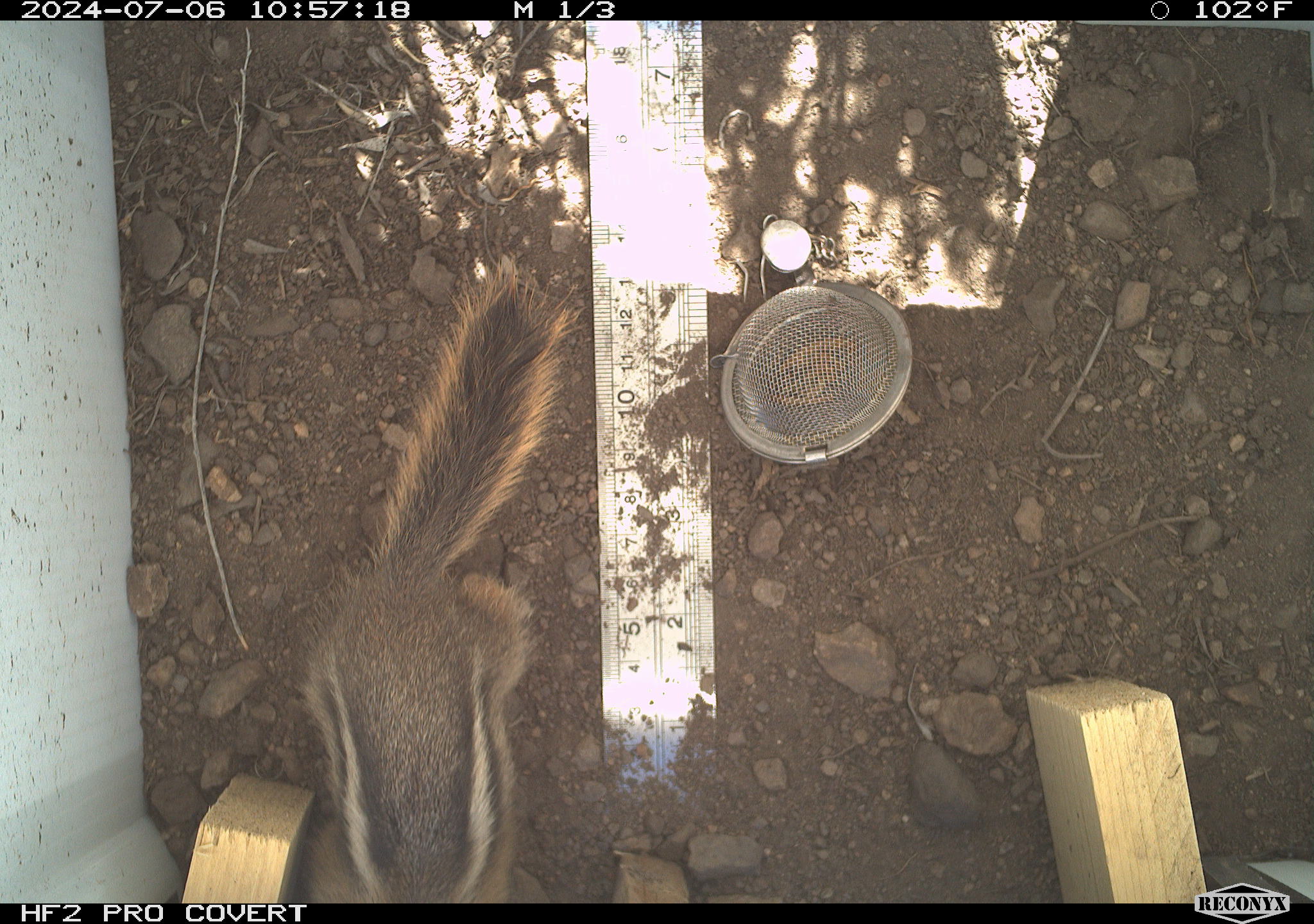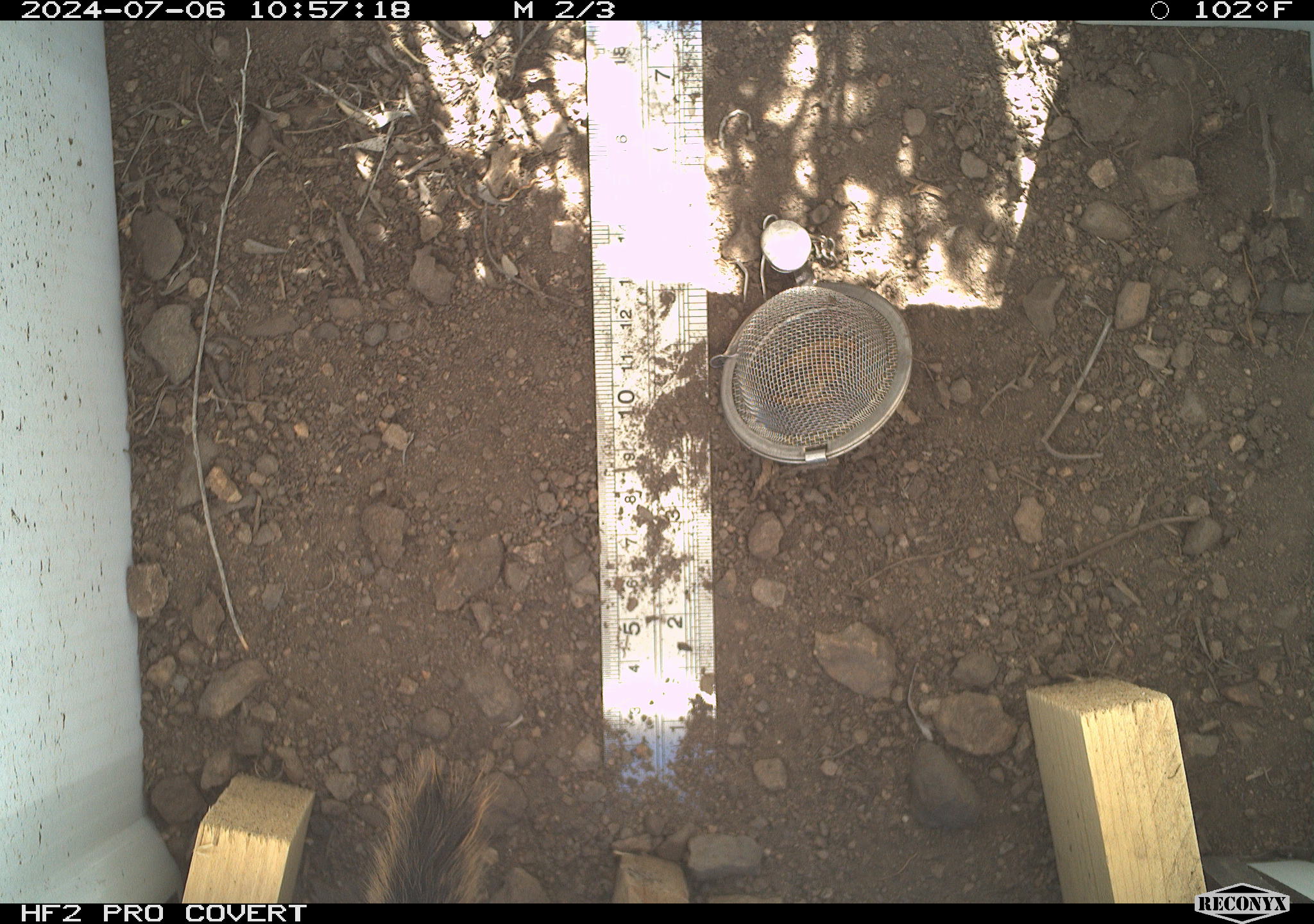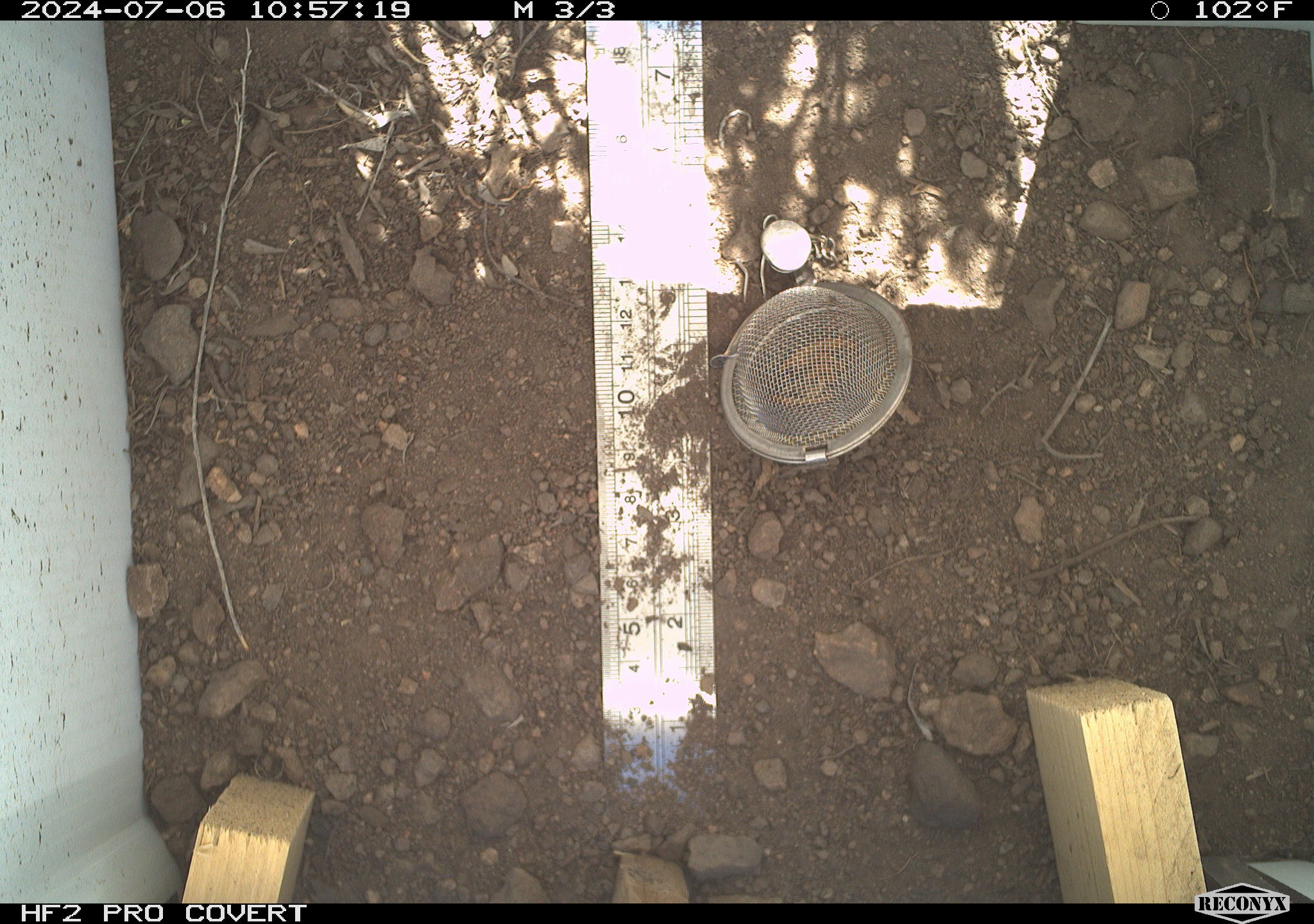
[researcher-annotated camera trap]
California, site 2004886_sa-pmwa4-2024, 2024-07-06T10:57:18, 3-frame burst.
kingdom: Animalia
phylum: Chordata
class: Mammalia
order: Rodentia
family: Sciuridae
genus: Callospermophilus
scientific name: Callospermophilus lateralis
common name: golden mantled ground squirrel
Golden mantled ground squirrel (Callospermophilus lateralis).